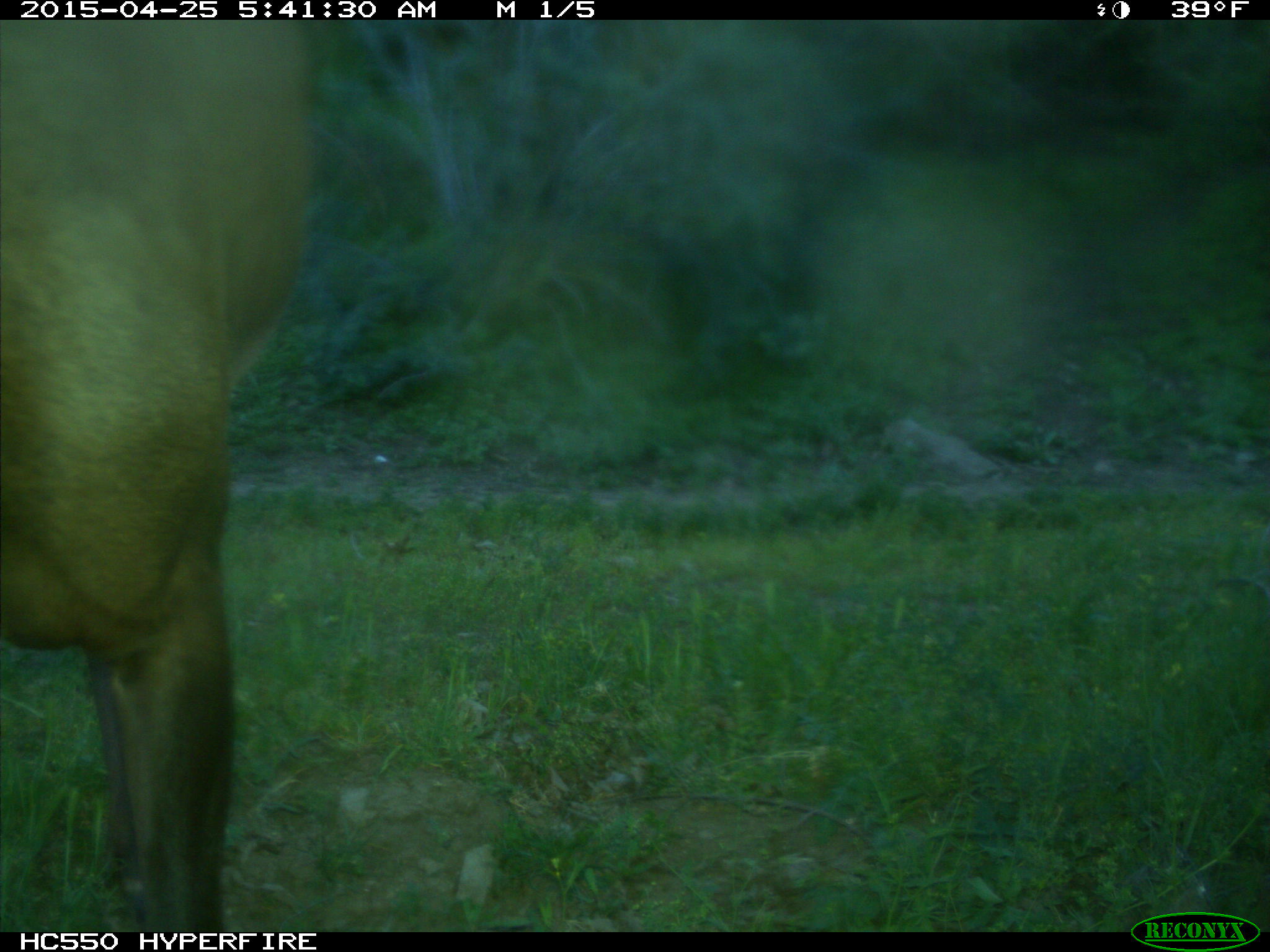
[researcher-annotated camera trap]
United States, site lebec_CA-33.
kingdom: Animalia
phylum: Chordata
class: Mammalia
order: Artiodactyla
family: Cervidae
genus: Cervus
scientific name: Cervus canadensis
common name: elk